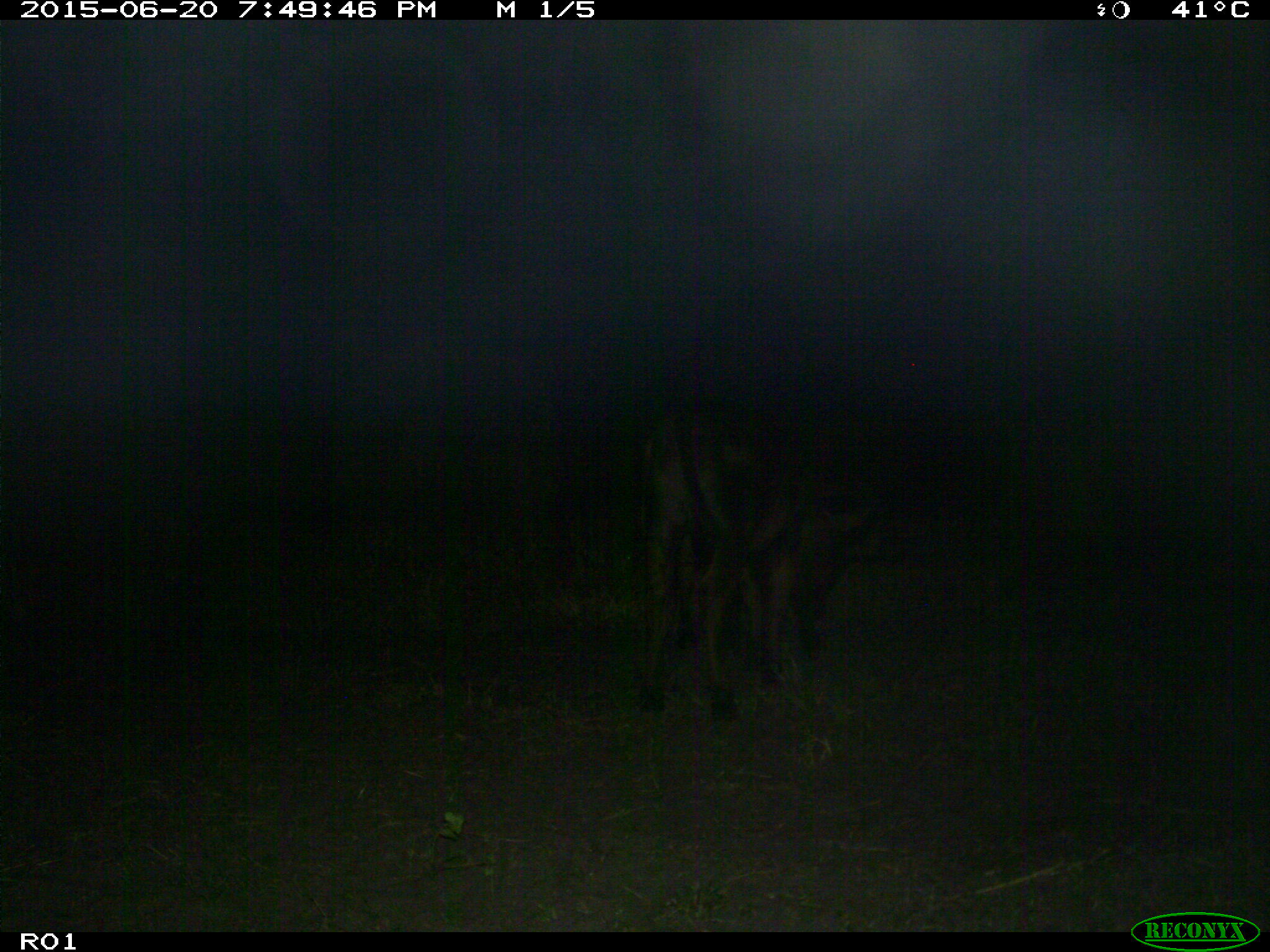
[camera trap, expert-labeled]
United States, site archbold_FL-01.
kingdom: Animalia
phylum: Chordata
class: Mammalia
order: Artiodactyla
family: Bovidae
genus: Bos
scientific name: Bos taurus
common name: domestic cow